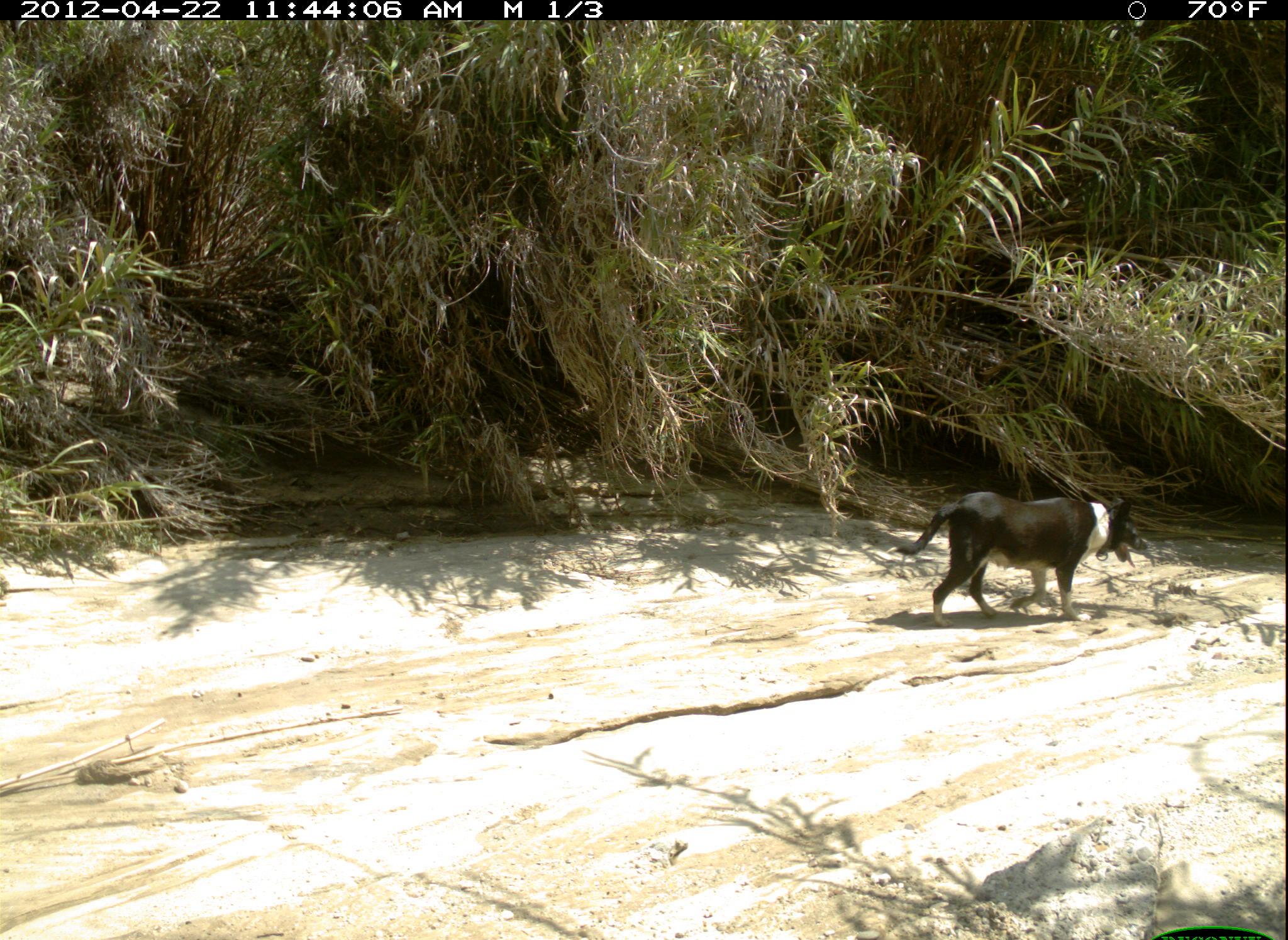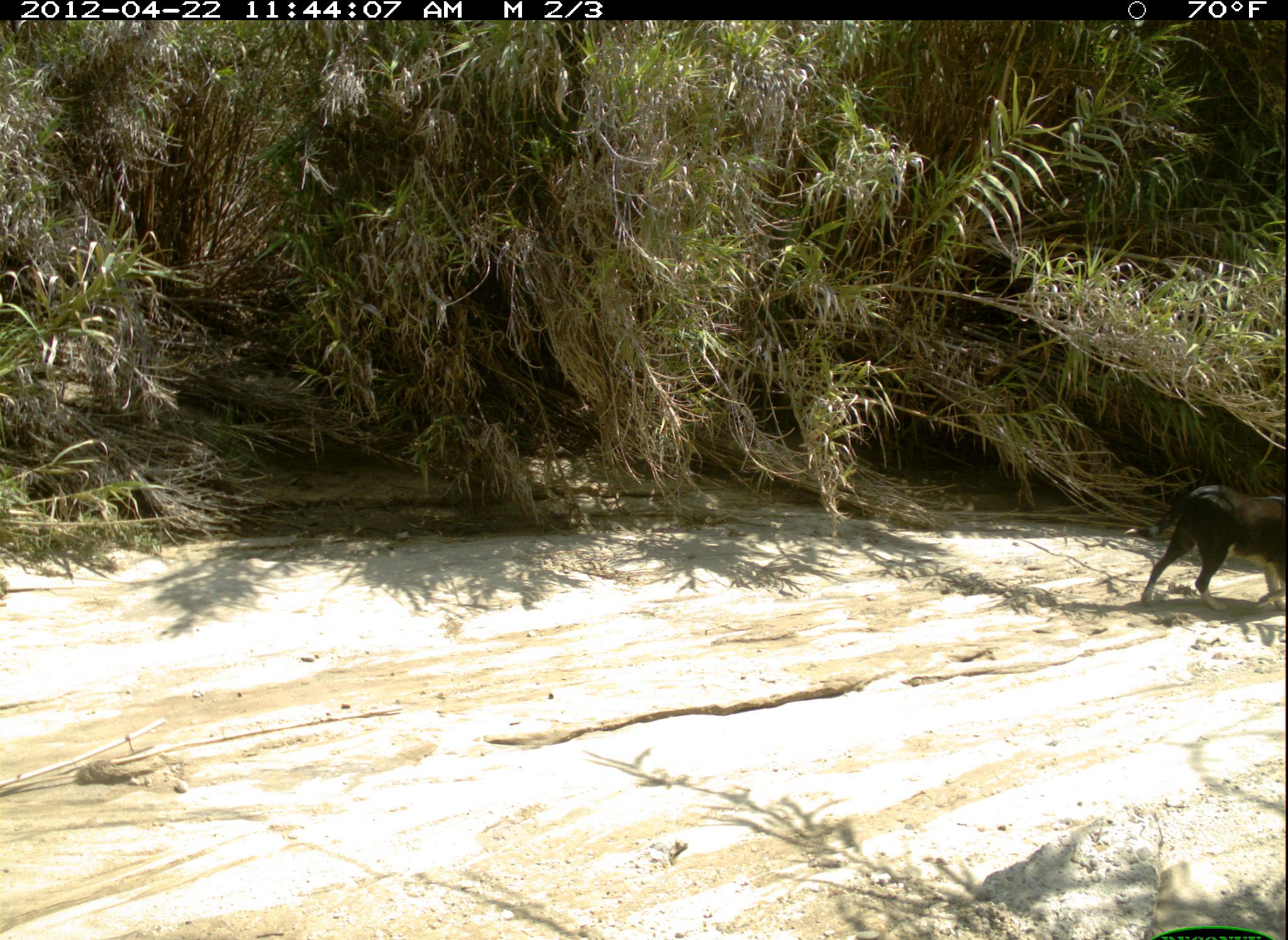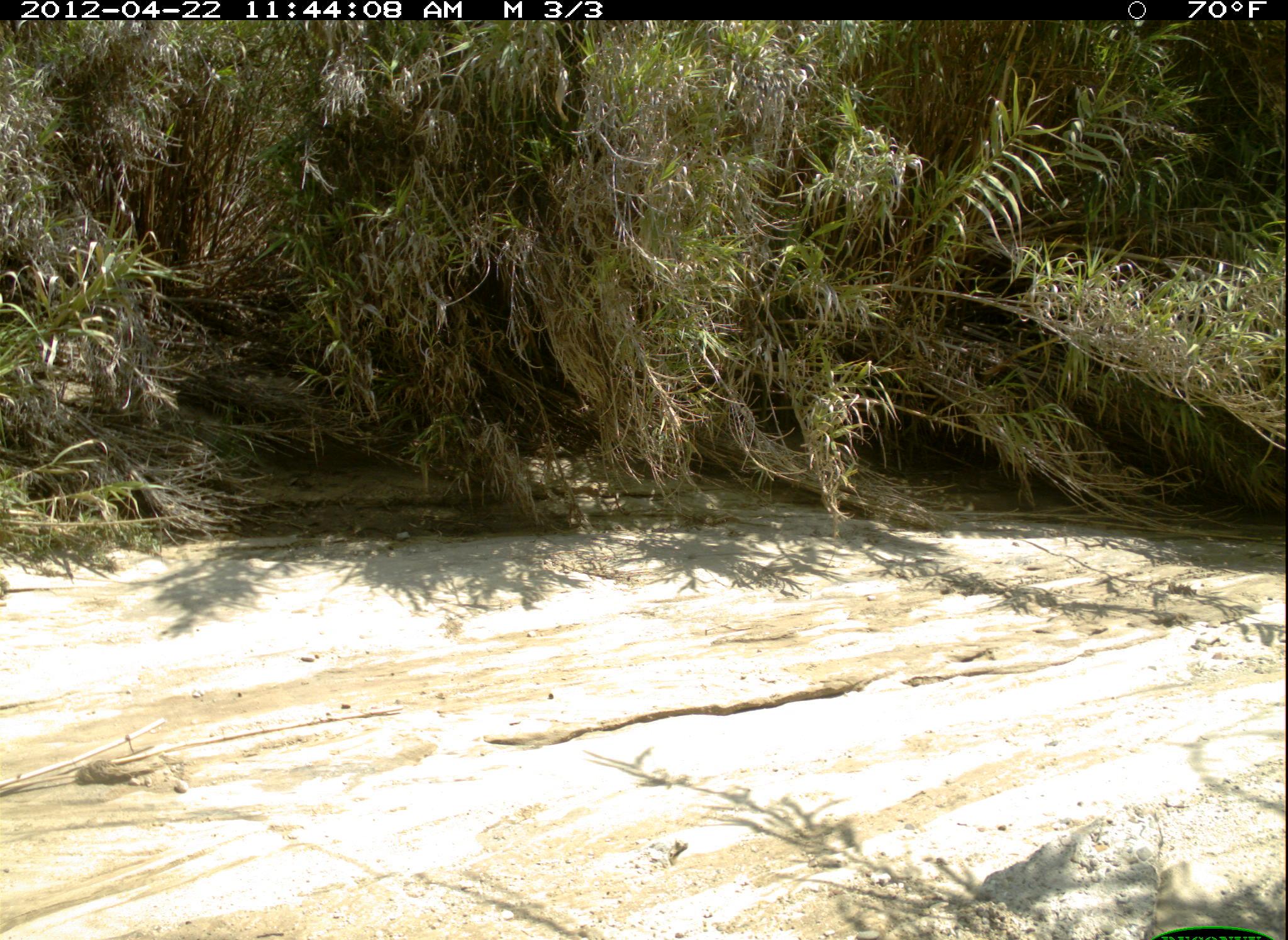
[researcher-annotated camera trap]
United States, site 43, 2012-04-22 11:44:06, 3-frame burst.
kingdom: Animalia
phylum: Chordata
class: Mammalia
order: Carnivora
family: Canidae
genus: Canis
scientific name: Canis familiaris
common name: domestic dog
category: dog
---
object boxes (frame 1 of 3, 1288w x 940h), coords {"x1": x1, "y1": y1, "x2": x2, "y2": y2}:
dog: {"x1": 890, "y1": 483, "x2": 1151, "y2": 633}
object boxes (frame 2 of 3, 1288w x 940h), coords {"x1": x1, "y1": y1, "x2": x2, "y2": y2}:
dog: {"x1": 1130, "y1": 474, "x2": 1286, "y2": 617}